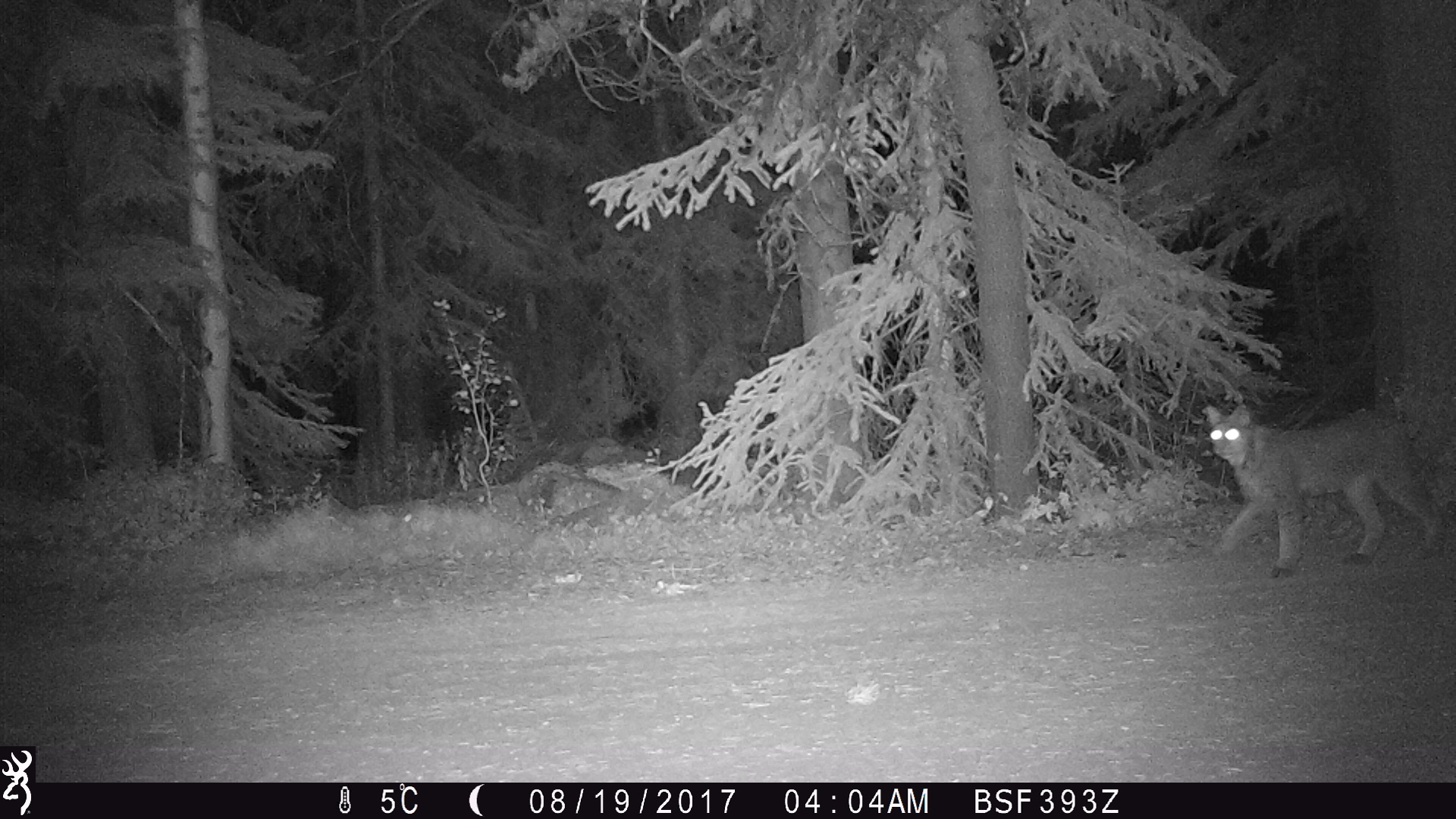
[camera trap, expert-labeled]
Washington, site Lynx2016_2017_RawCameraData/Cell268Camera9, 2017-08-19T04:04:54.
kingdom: Animalia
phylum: Chordata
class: Mammalia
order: Carnivora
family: Felidae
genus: Lynx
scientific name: Lynx canadensis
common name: canada lynx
Lynx canadensis (canada lynx). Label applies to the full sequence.